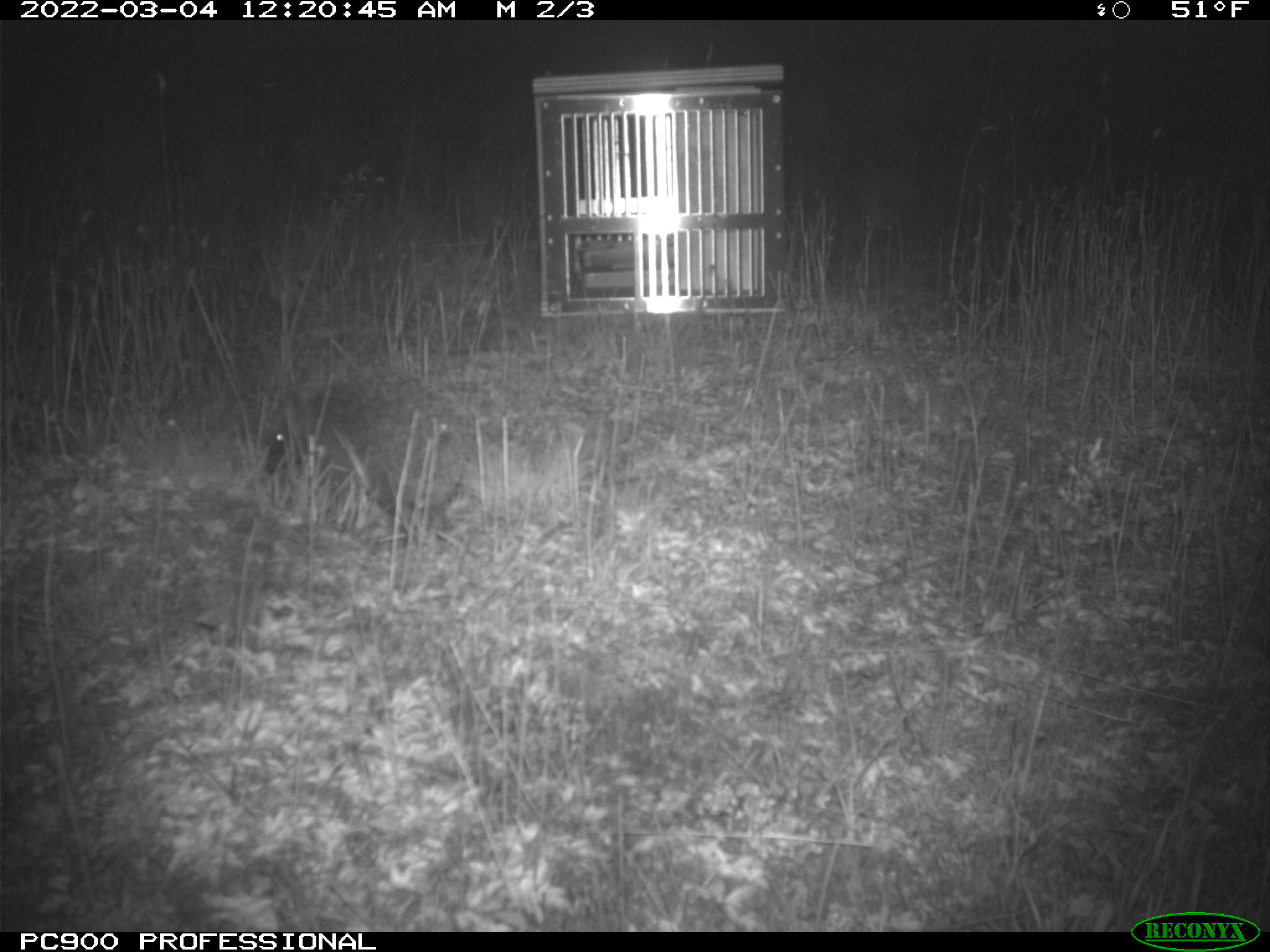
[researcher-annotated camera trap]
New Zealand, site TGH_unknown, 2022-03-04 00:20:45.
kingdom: Animalia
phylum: Chordata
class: Mammalia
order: Eulipotyphla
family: Erinaceidae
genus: Erinaceus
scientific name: Erinaceus europaeus europaeus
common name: european hedgehog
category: hedgehog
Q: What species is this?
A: Hedgehog (european hedgehog) (Erinaceus europaeus europaeus).